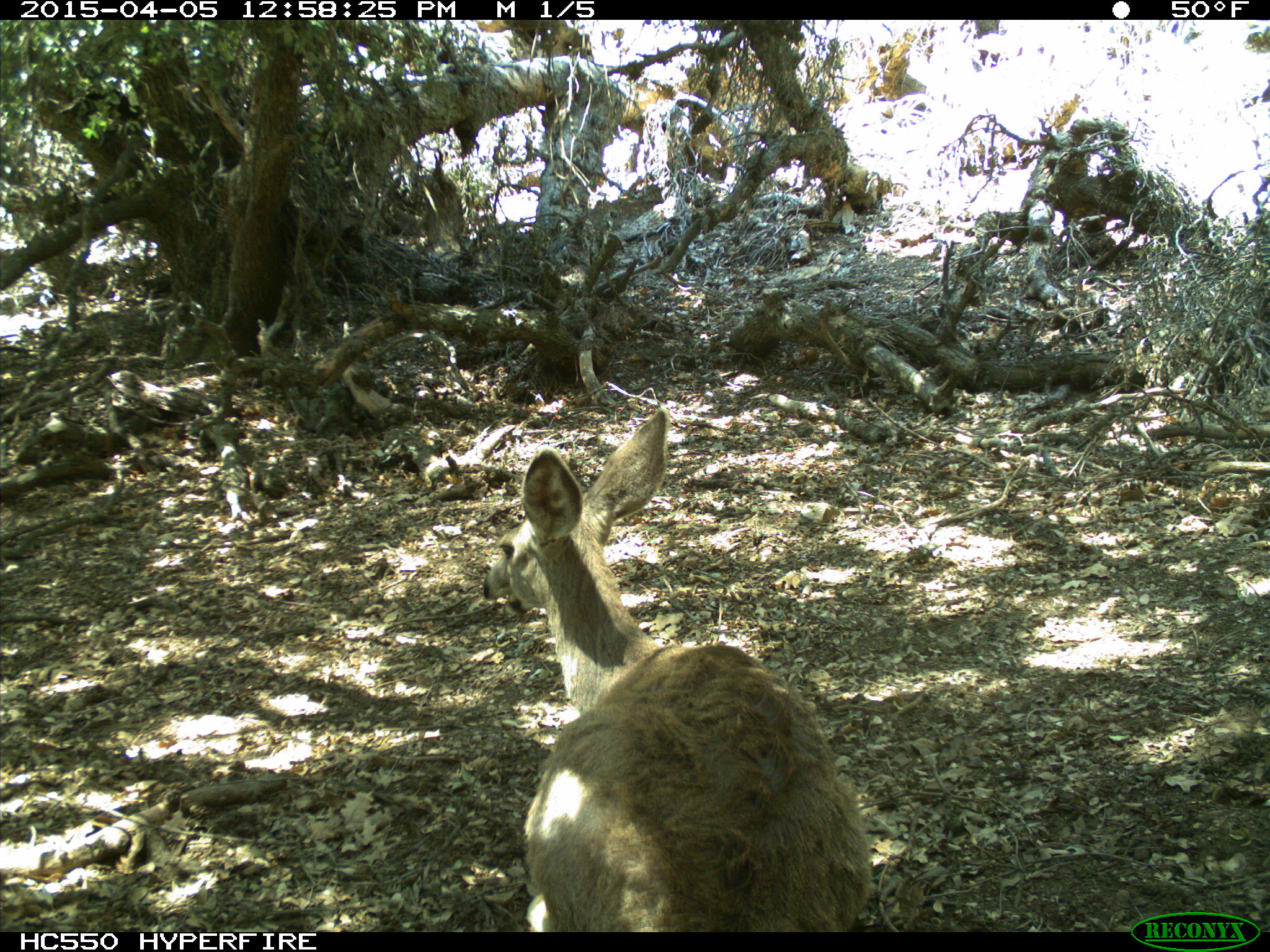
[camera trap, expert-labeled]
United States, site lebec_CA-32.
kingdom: Animalia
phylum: Chordata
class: Mammalia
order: Artiodactyla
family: Cervidae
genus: Odocoileus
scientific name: Odocoileus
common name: deer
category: unidentified deer